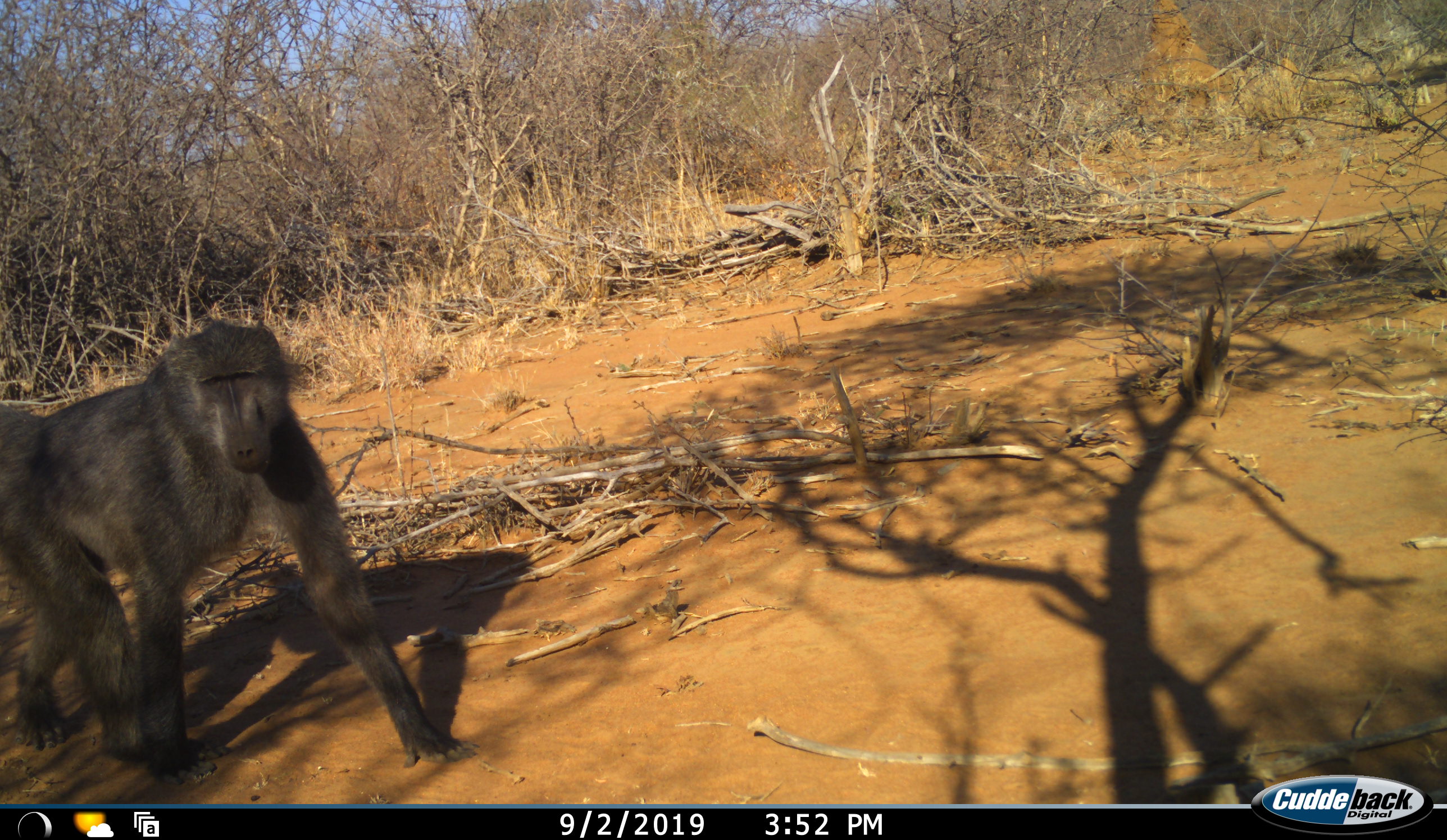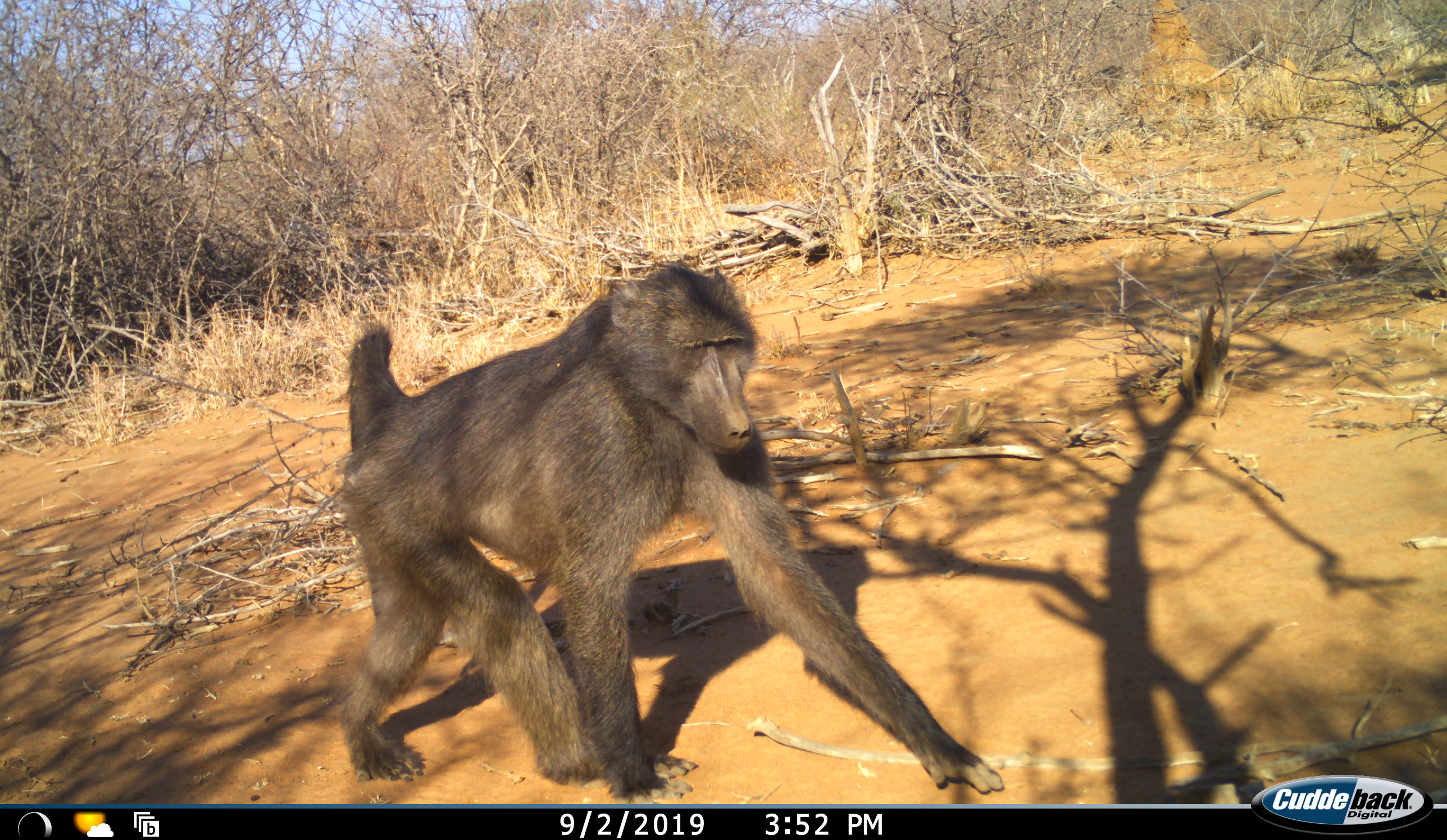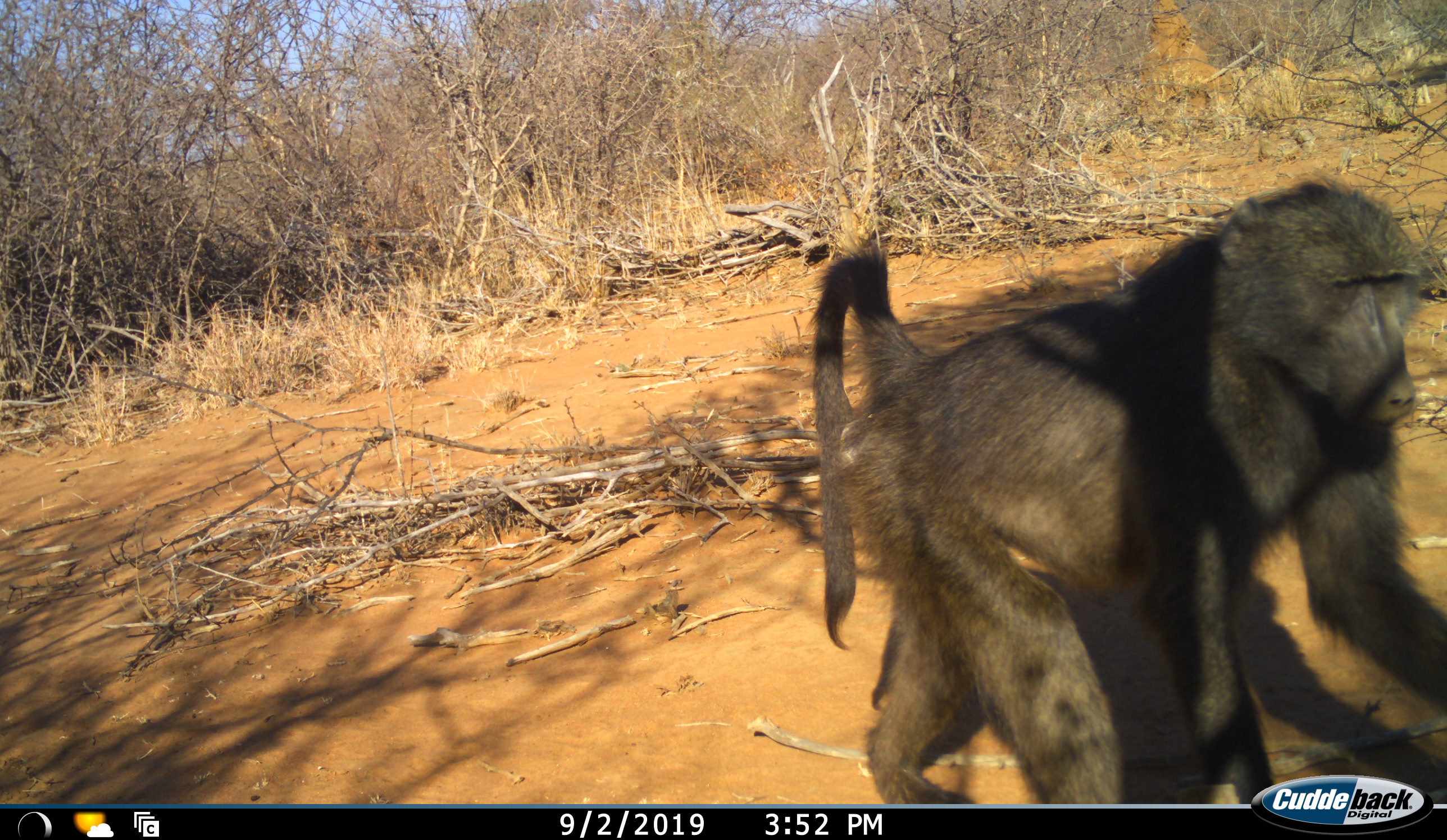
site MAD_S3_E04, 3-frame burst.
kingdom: Animalia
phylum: Chordata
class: Mammalia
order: Primates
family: Cercopithecidae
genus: Papio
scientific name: Papio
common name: baboon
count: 1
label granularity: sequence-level